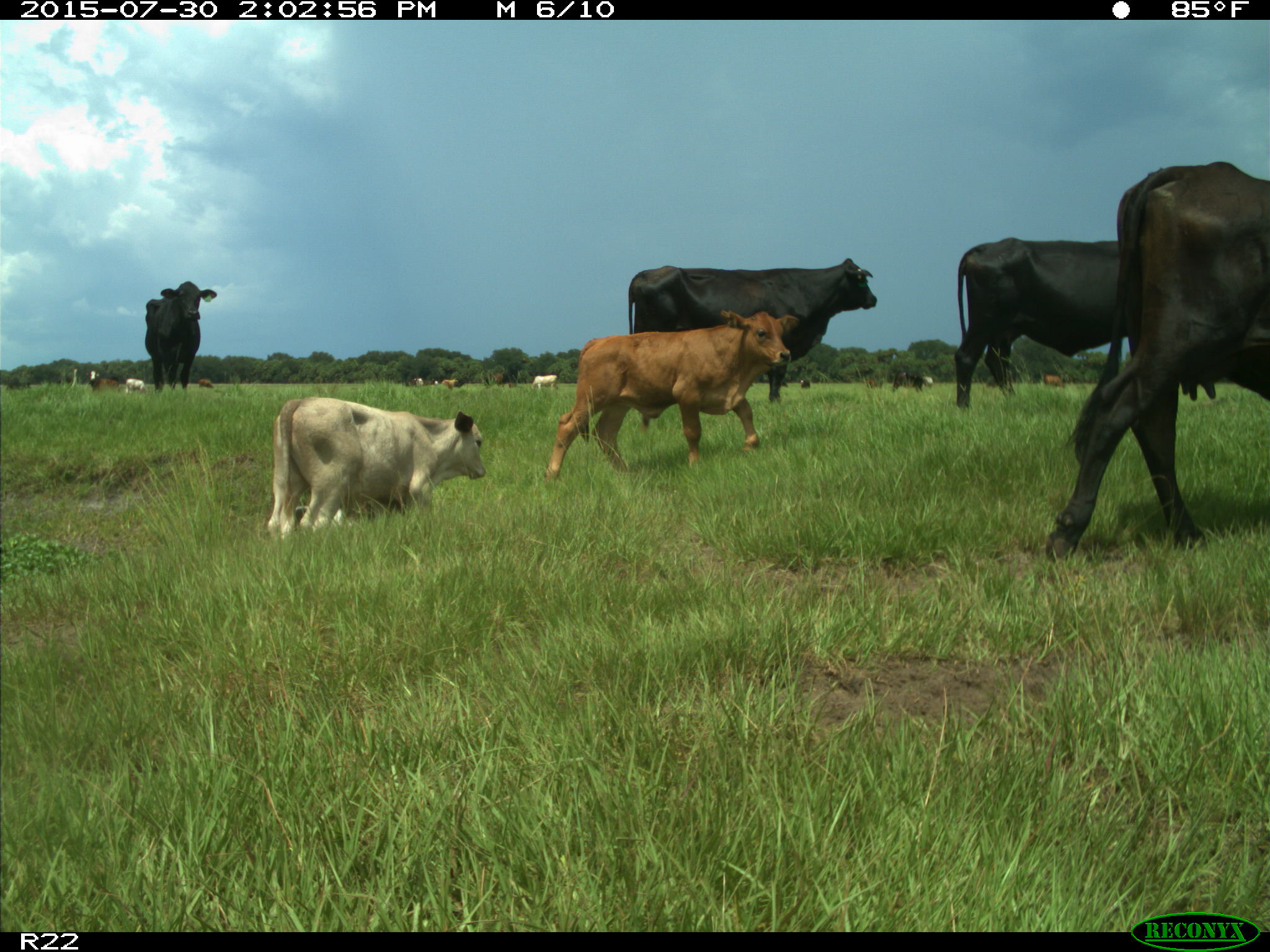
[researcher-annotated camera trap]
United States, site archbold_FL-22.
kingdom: Animalia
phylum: Chordata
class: Mammalia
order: Artiodactyla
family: Bovidae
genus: Bos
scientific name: Bos taurus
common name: domestic cow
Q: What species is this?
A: Bos taurus (domestic cow).